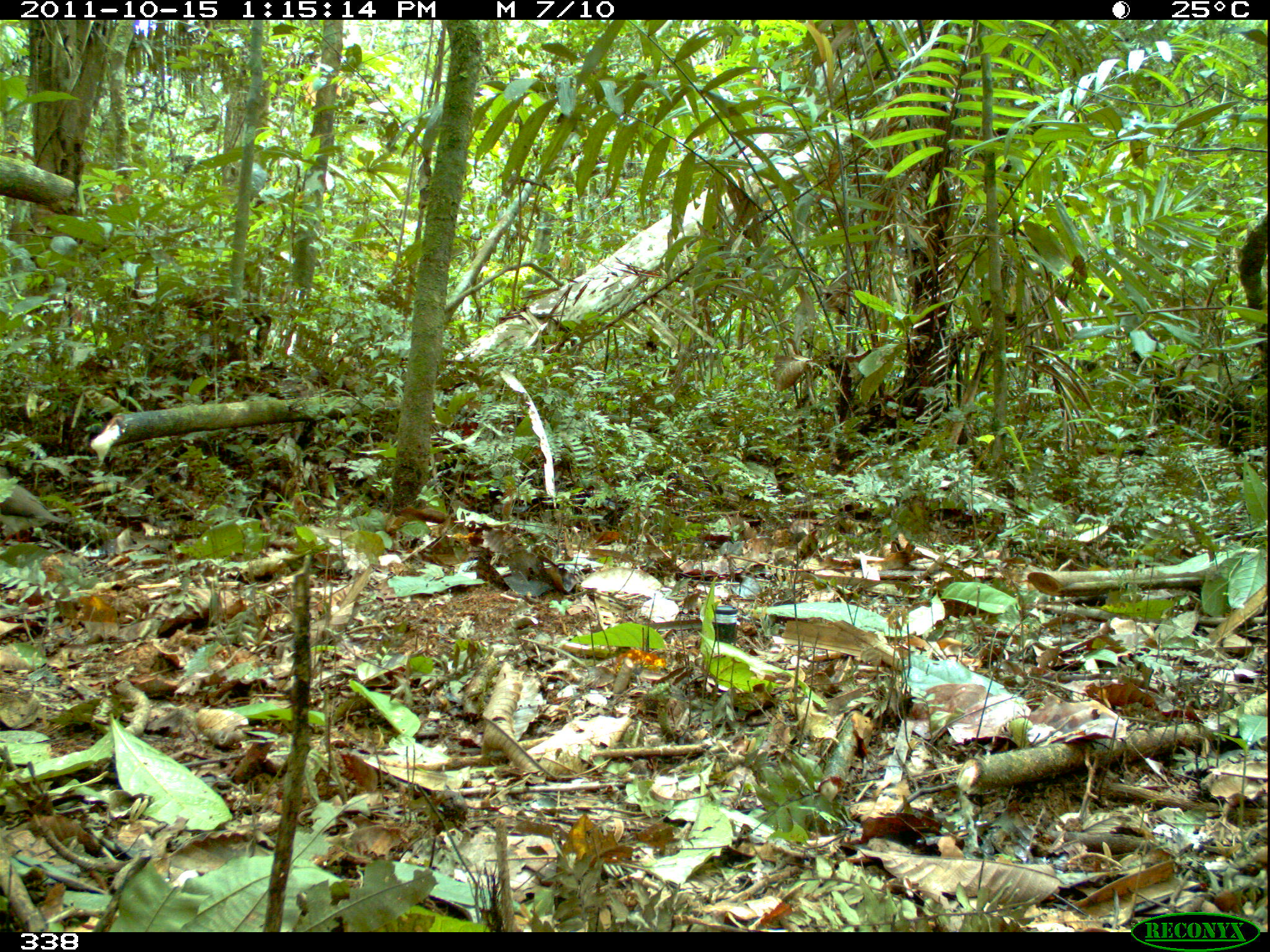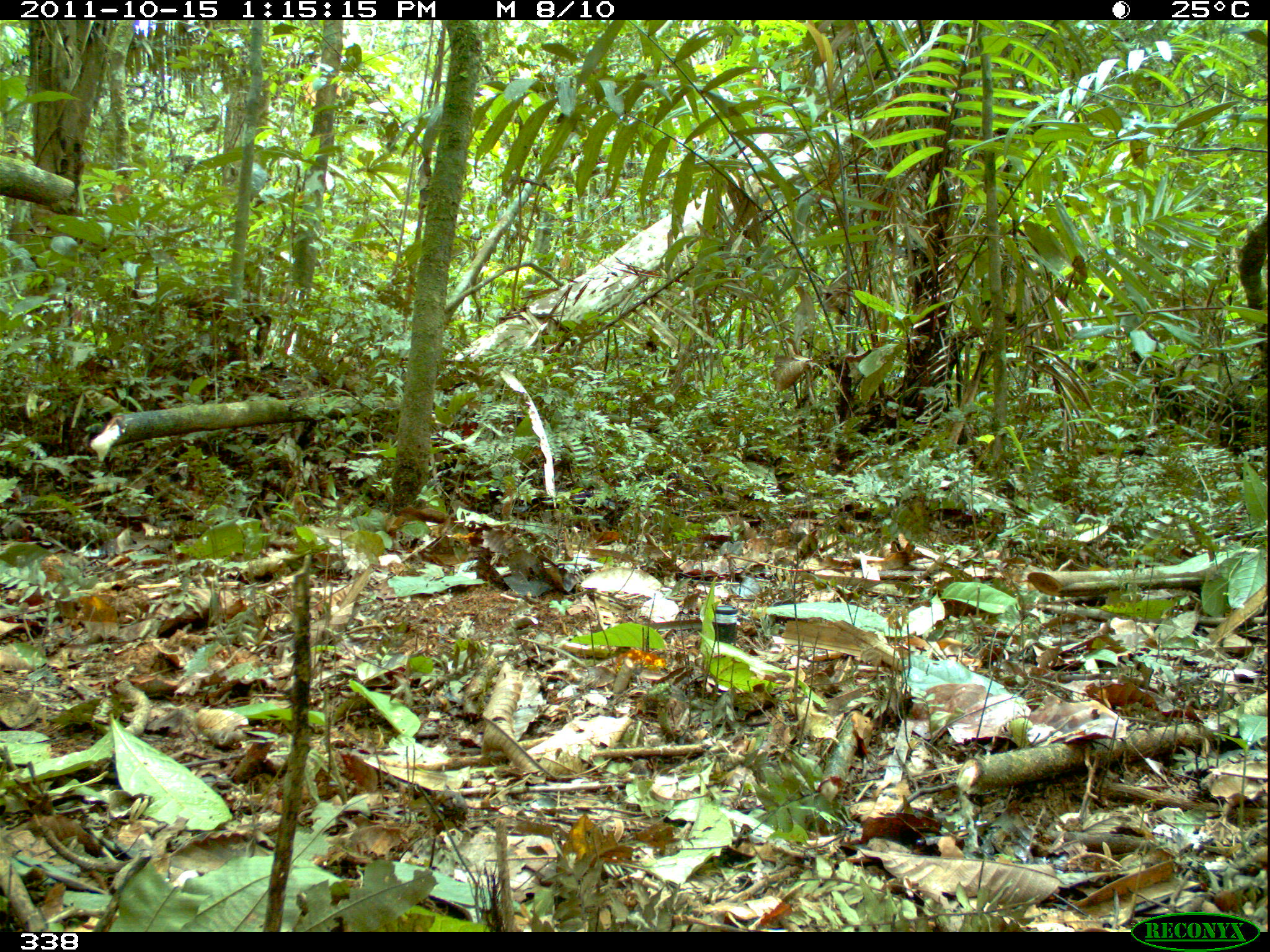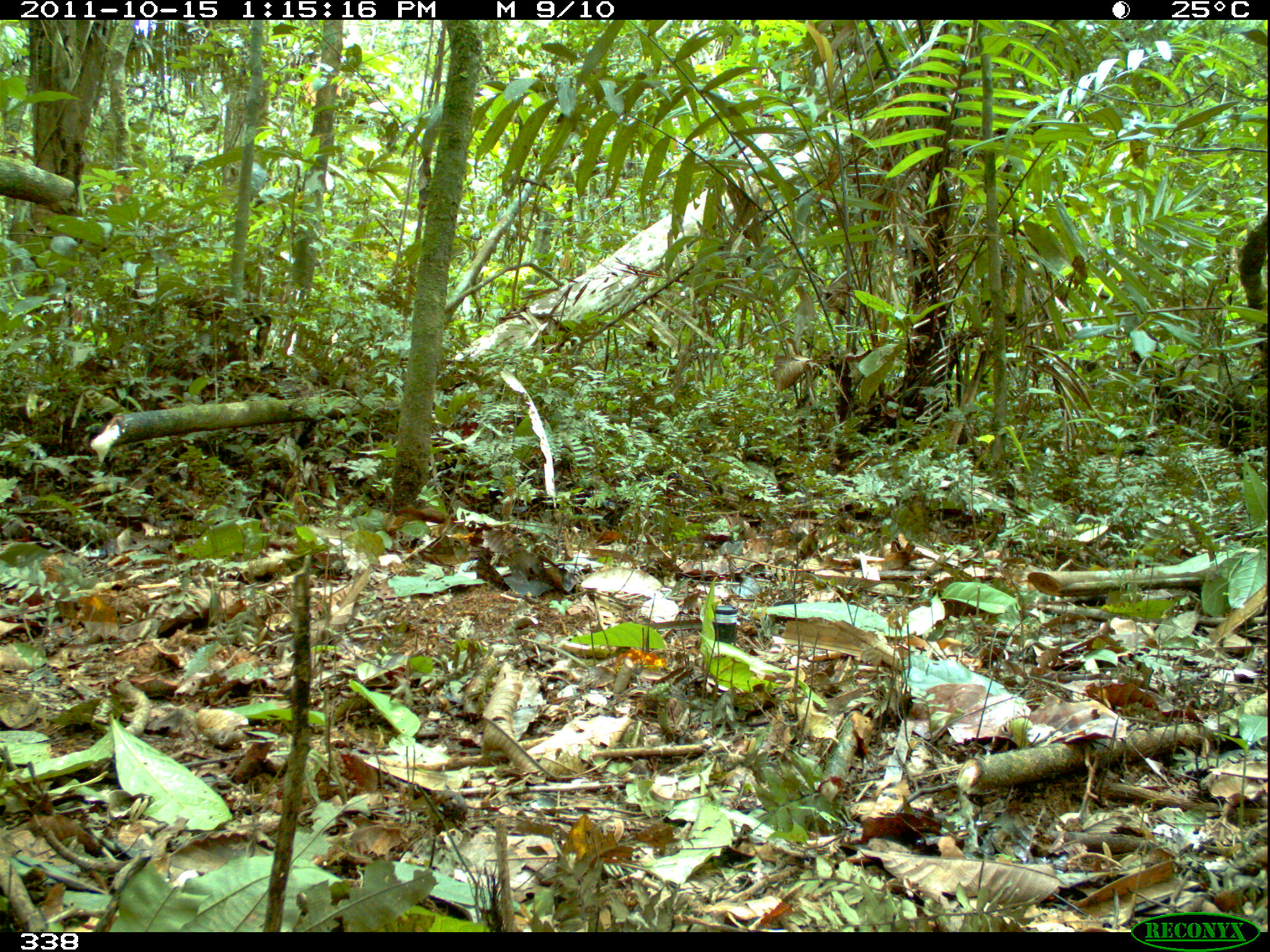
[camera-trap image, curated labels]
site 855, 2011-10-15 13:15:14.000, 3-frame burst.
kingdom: Animalia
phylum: Chordata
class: Aves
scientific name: Aves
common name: bird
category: unknown bird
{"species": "unknown bird (bird) (Aves)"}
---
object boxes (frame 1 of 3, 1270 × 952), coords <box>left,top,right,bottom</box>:
unknown bird: <box>0,482,69,546</box>